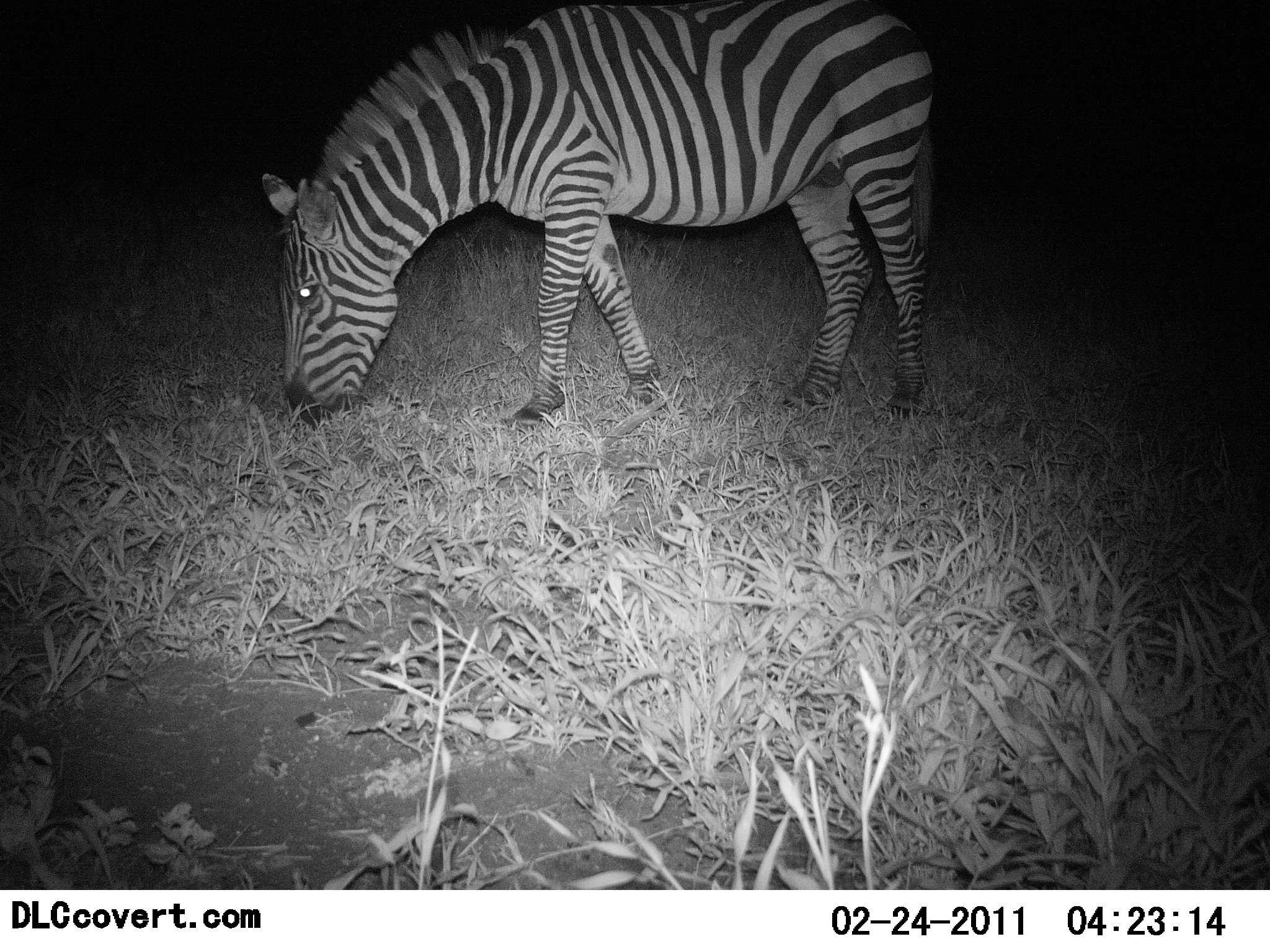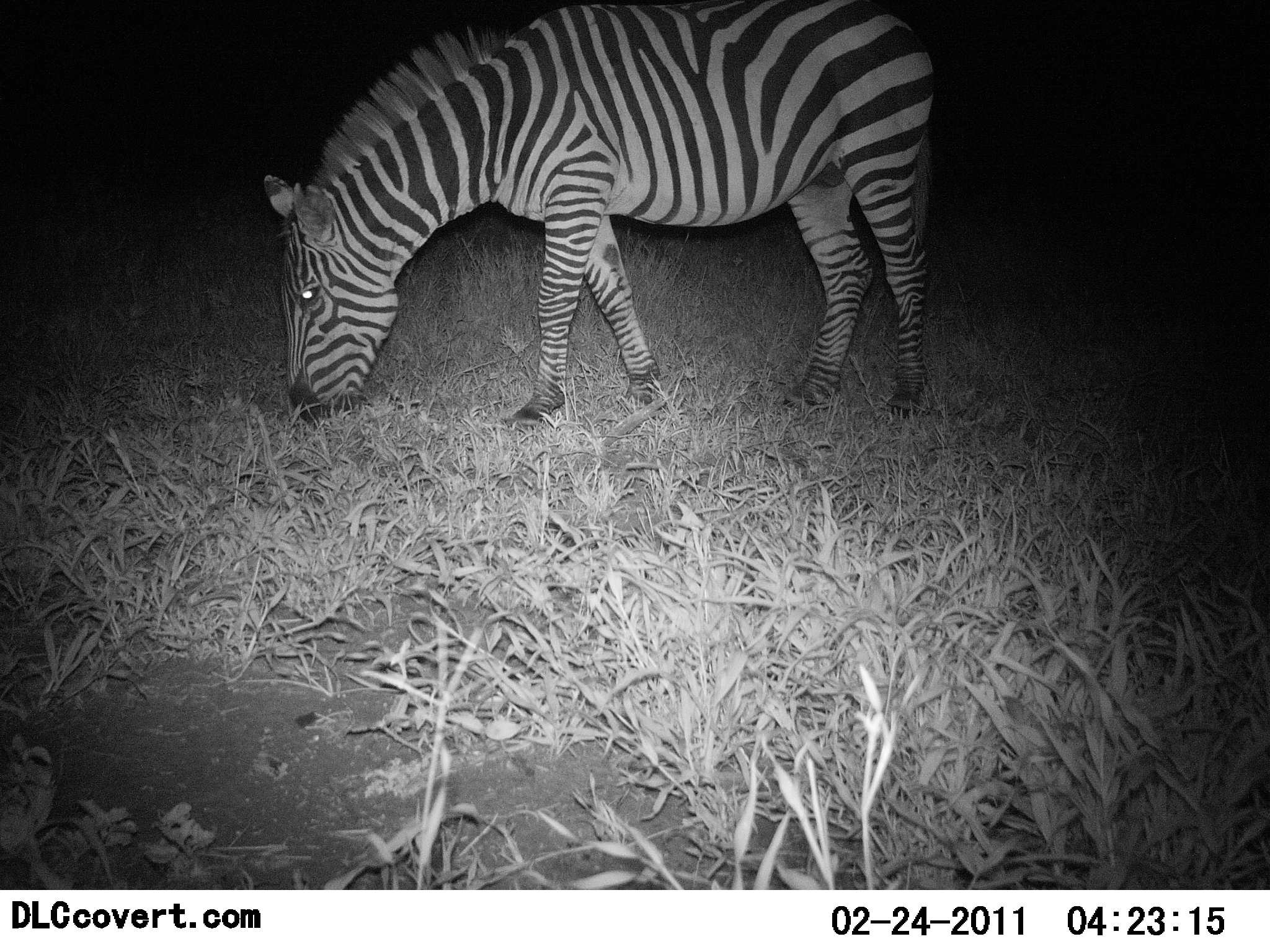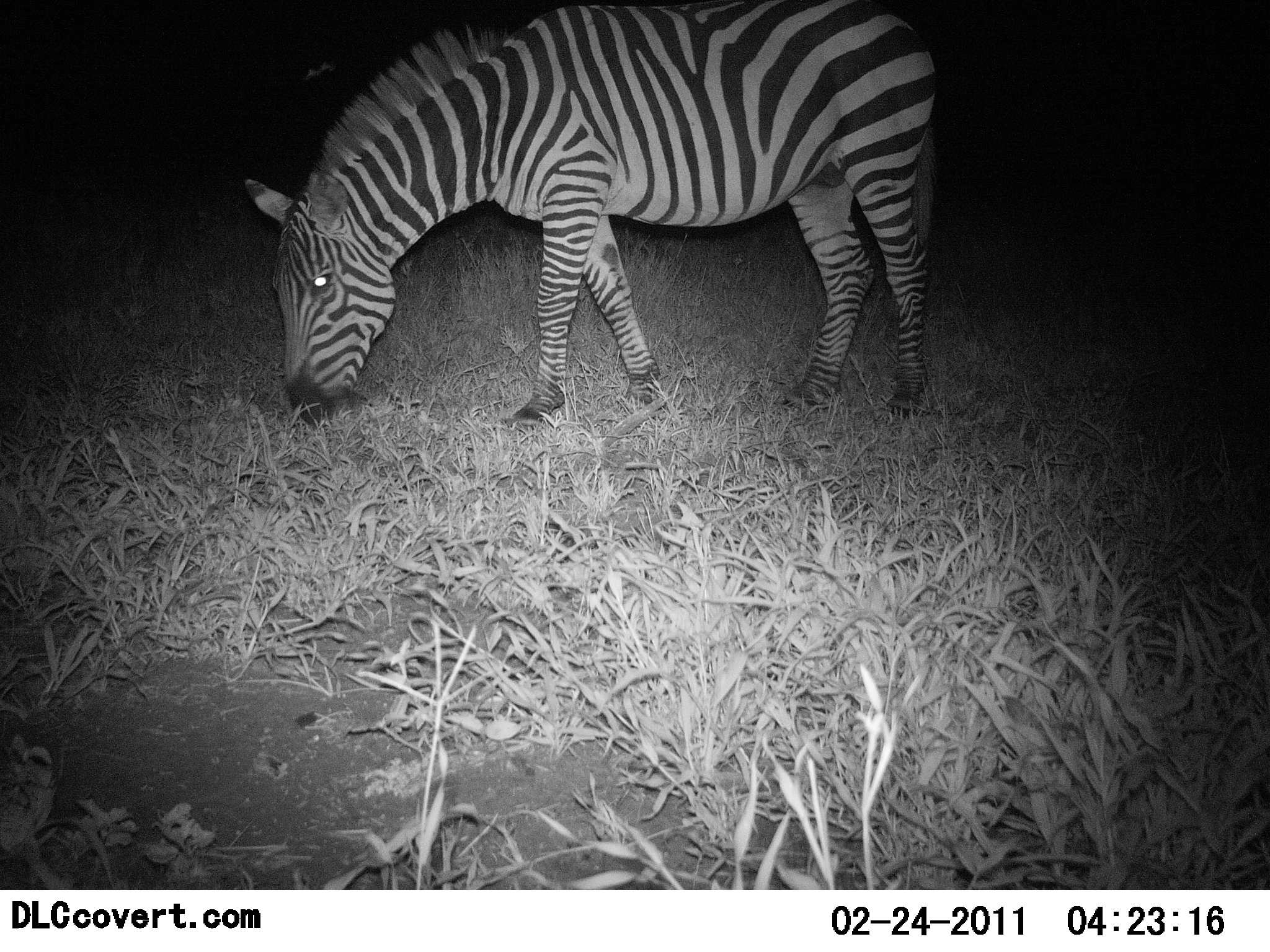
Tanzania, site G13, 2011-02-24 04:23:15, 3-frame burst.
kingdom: Animalia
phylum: Chordata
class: Mammalia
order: Perissodactyla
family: Equidae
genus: Equus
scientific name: Equus quagga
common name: plains zebra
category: zebra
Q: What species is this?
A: Zebra (plains zebra) (Equus quagga).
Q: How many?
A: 1.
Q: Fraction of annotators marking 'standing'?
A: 9%.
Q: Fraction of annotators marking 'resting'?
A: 0%.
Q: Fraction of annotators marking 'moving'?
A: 9%.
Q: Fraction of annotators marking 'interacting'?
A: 0%.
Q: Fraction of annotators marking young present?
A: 0%.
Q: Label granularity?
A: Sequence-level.